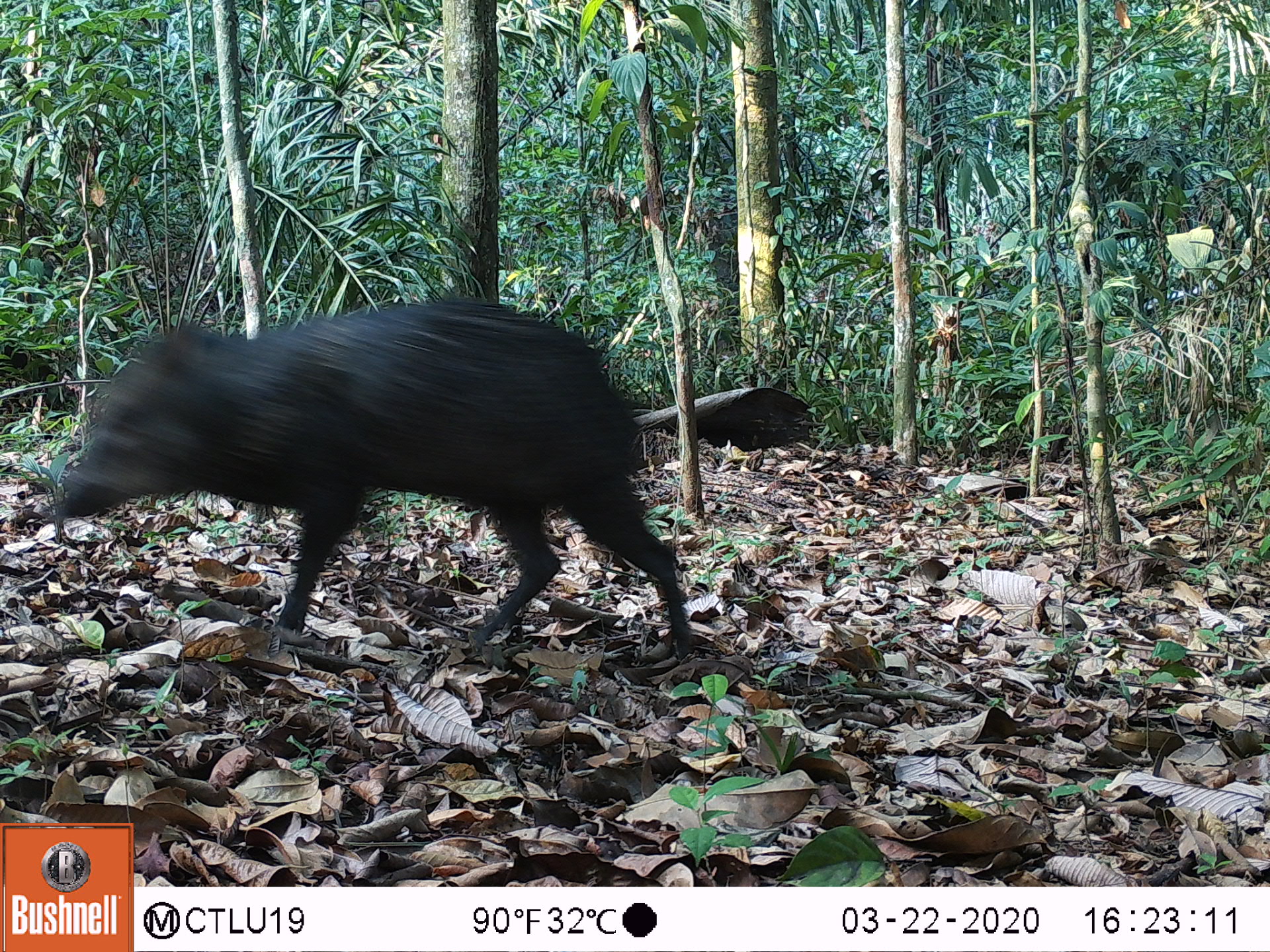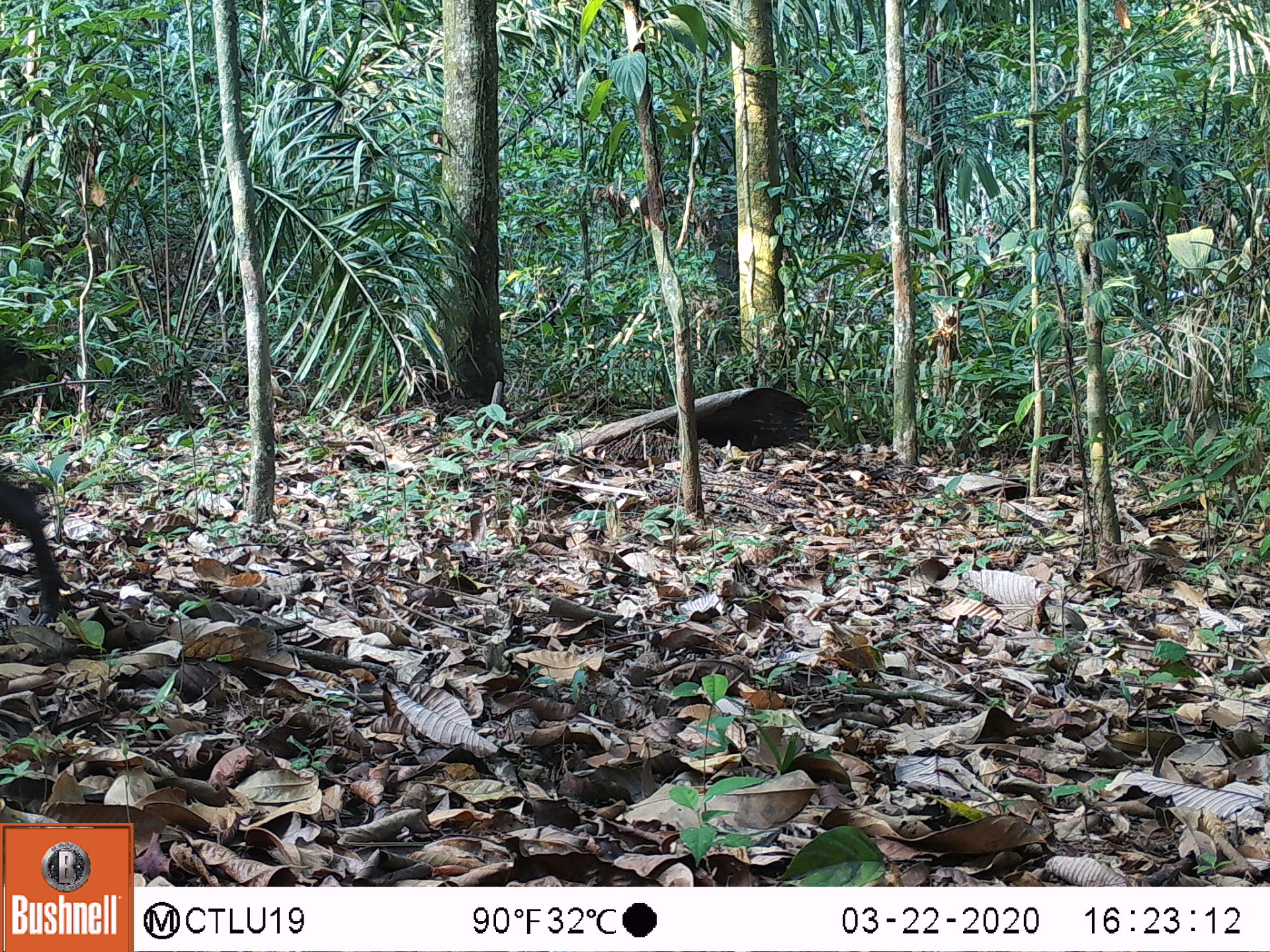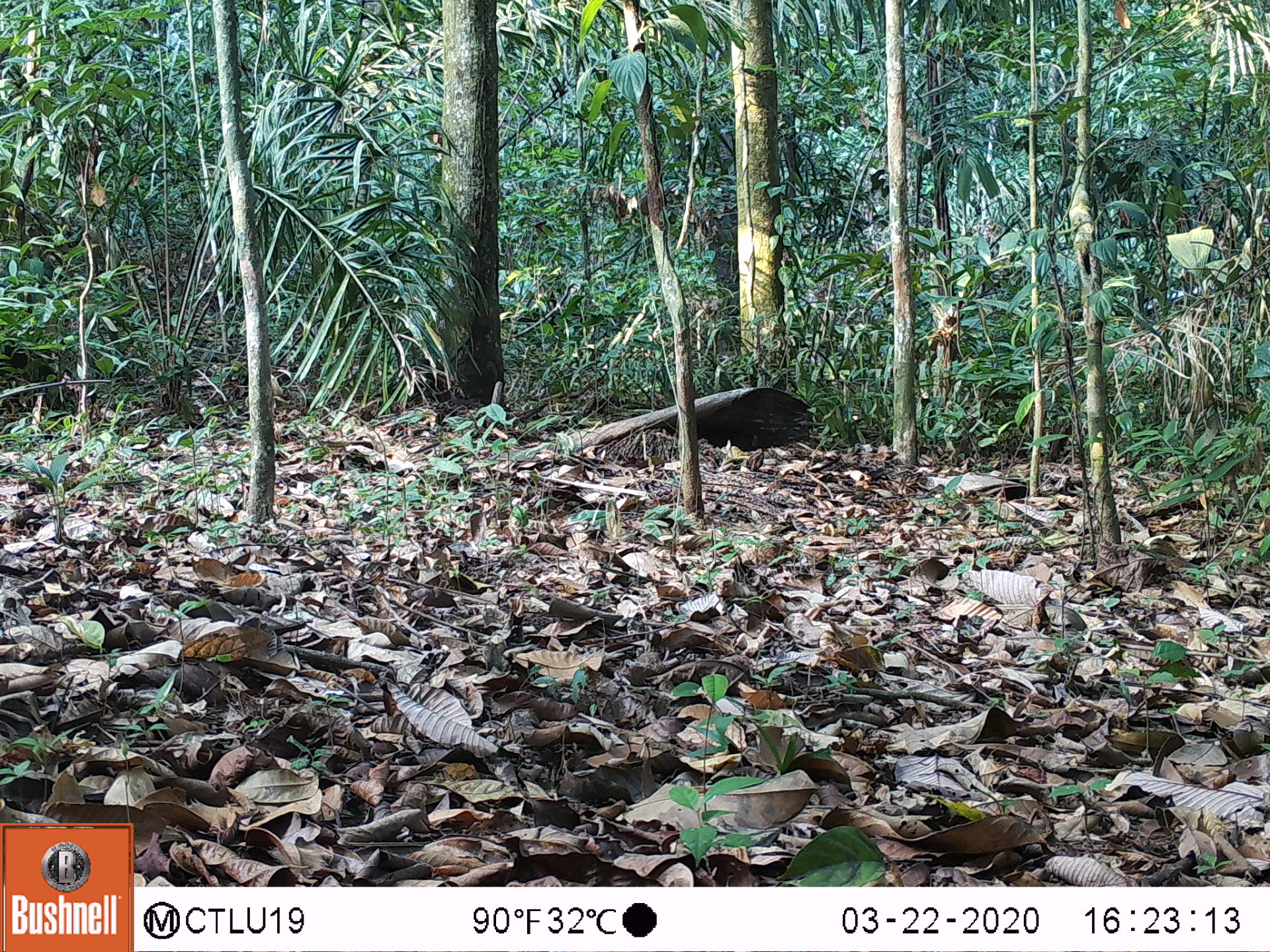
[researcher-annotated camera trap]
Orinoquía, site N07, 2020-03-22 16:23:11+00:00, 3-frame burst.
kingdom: Animalia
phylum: Chordata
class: Mammalia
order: Artiodactyla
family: Tayassuidae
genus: Pecari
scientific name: Pecari tajacu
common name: collared peccary